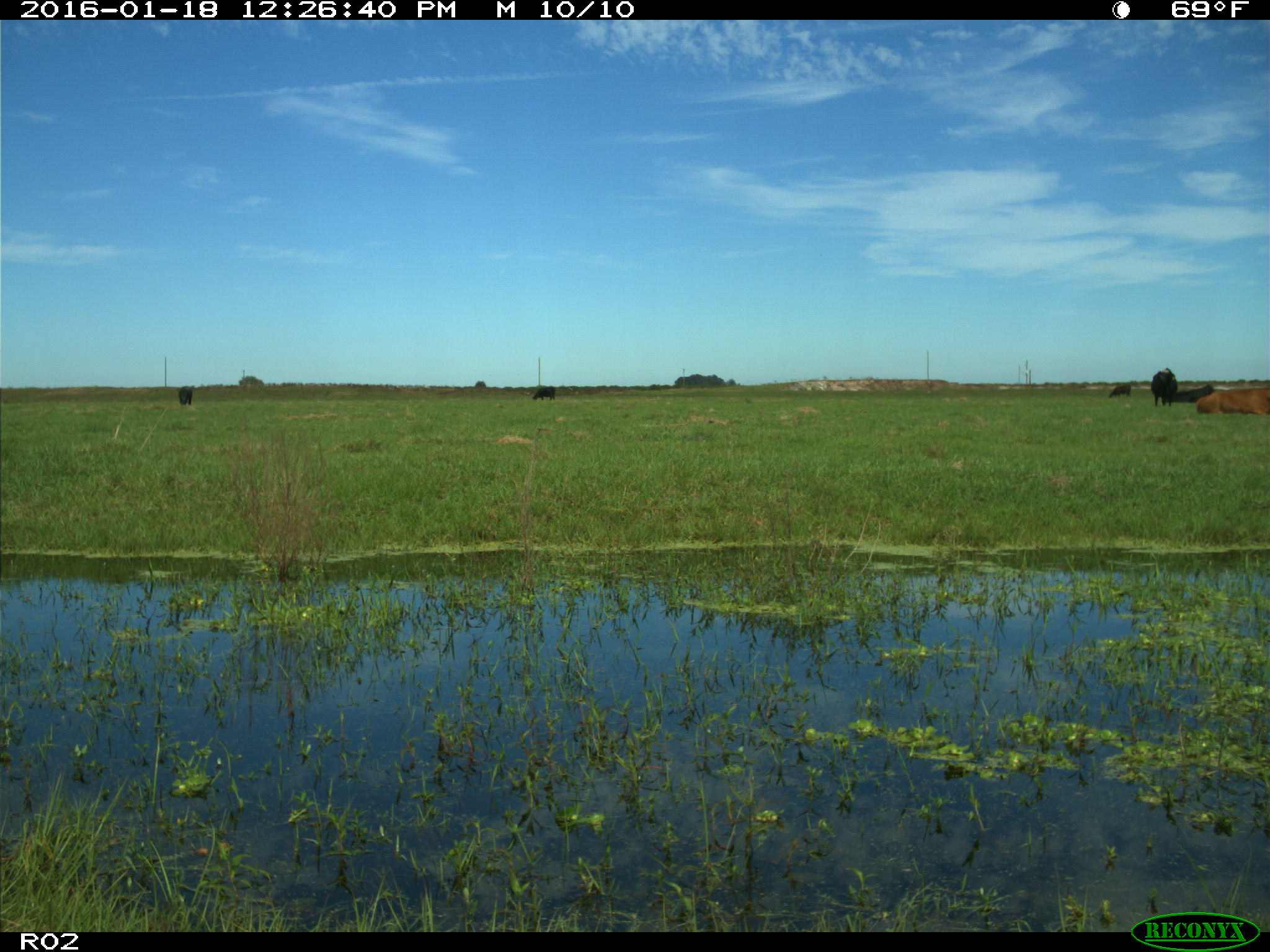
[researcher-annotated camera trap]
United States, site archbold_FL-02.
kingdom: Animalia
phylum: Chordata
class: Mammalia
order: Artiodactyla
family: Bovidae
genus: Bos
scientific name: Bos taurus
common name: domestic cow